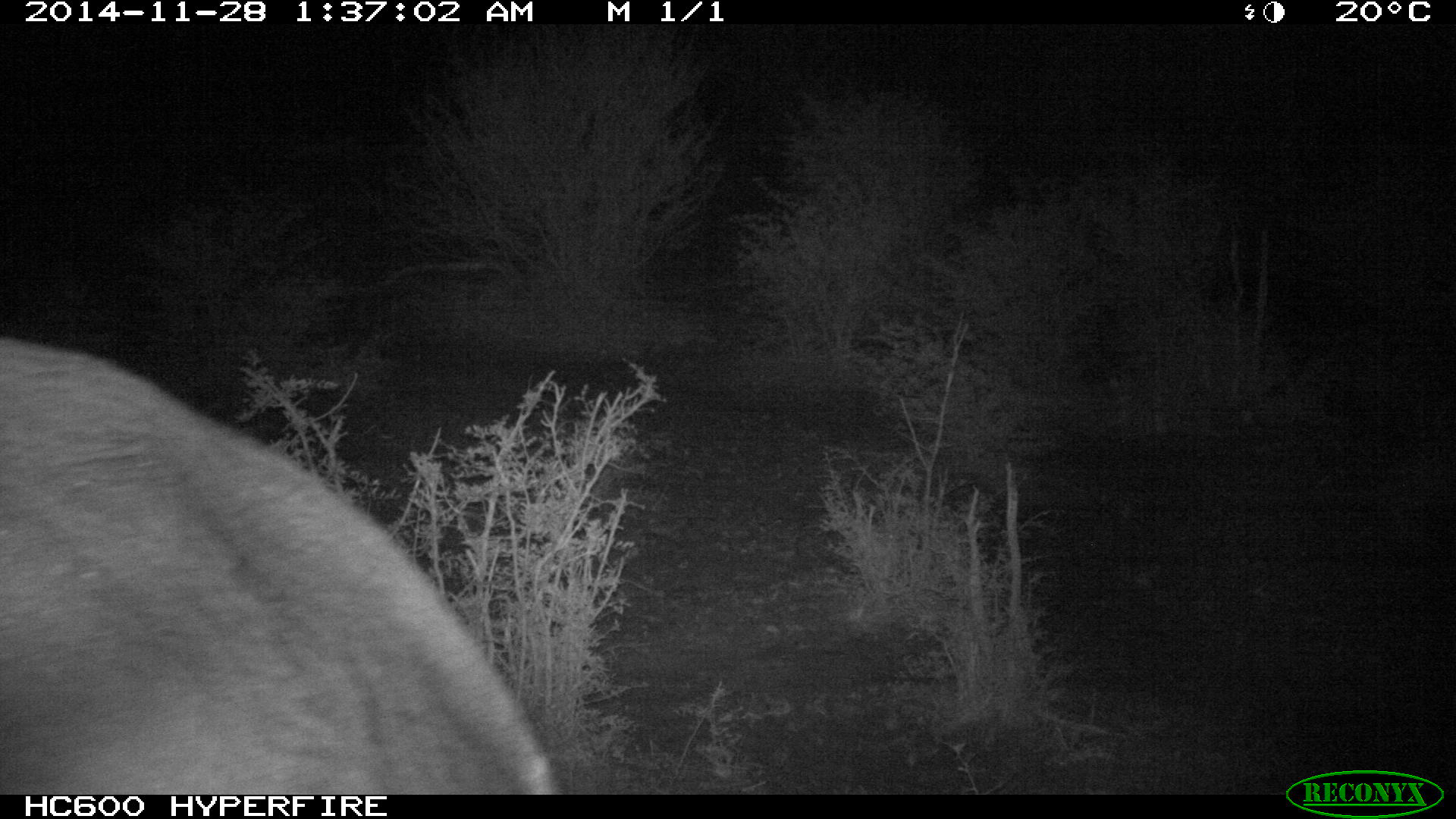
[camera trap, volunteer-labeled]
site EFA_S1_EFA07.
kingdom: Animalia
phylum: Chordata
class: Mammalia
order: Proboscidea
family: Elephantidae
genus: Loxodonta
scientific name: Loxodonta africana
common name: african bush elephant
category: elephant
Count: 1.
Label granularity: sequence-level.